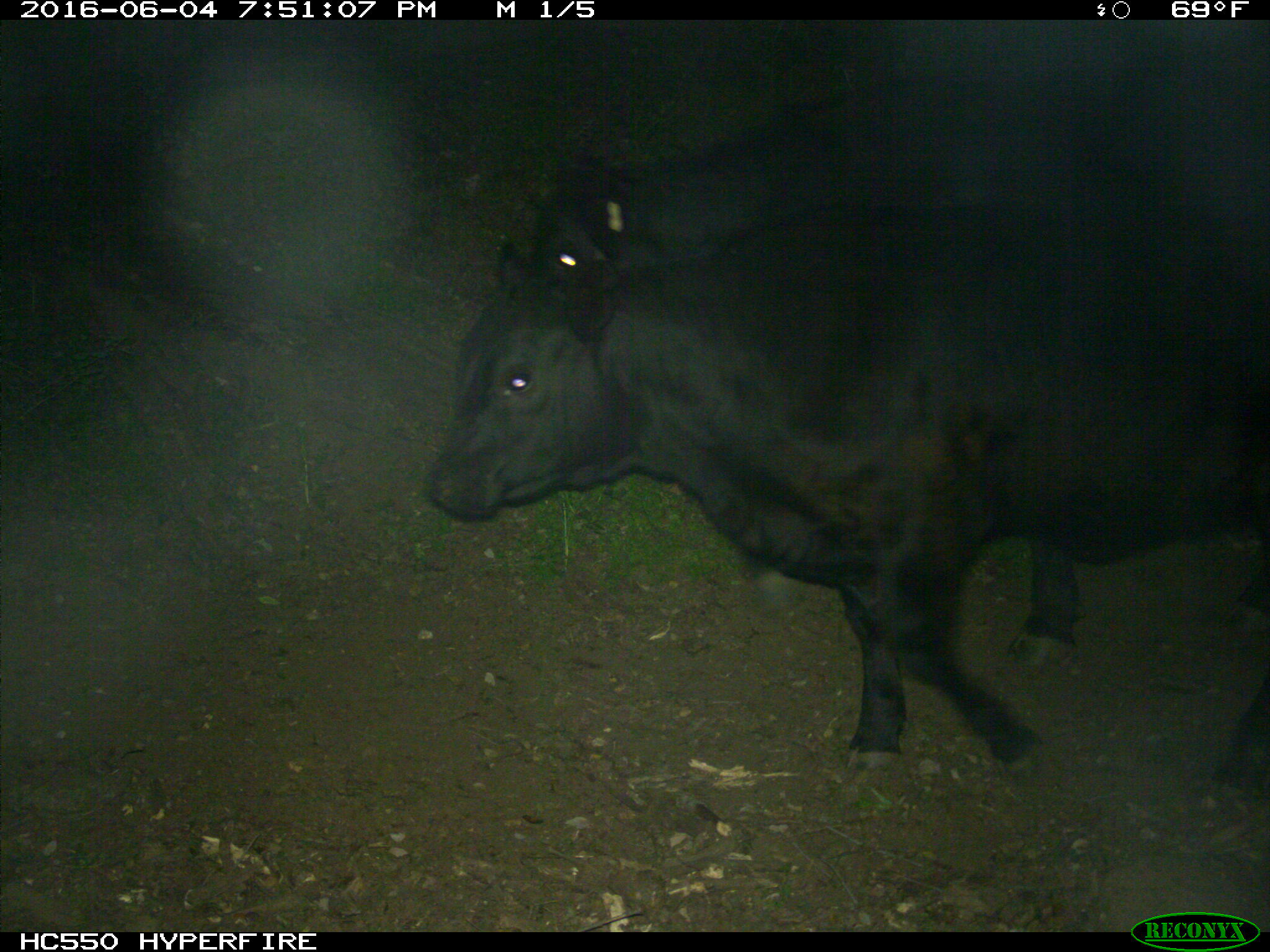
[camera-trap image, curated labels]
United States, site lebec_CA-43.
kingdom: Animalia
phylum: Chordata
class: Mammalia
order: Artiodactyla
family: Bovidae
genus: Bos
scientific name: Bos taurus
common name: domestic cow